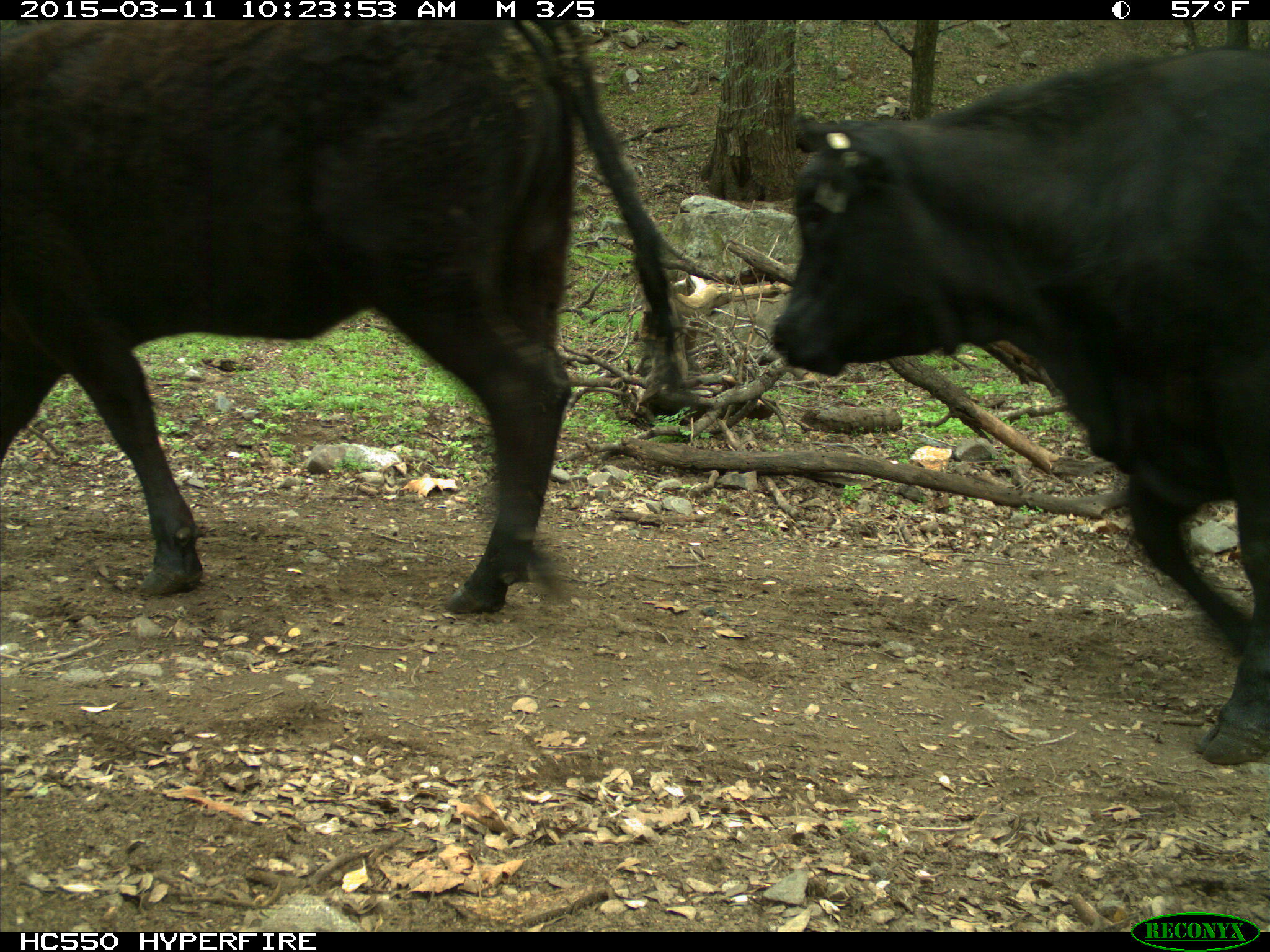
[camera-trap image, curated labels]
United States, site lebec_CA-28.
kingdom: Animalia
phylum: Chordata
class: Mammalia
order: Artiodactyla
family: Bovidae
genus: Bos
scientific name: Bos taurus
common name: domestic cow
Bos taurus (domestic cow).